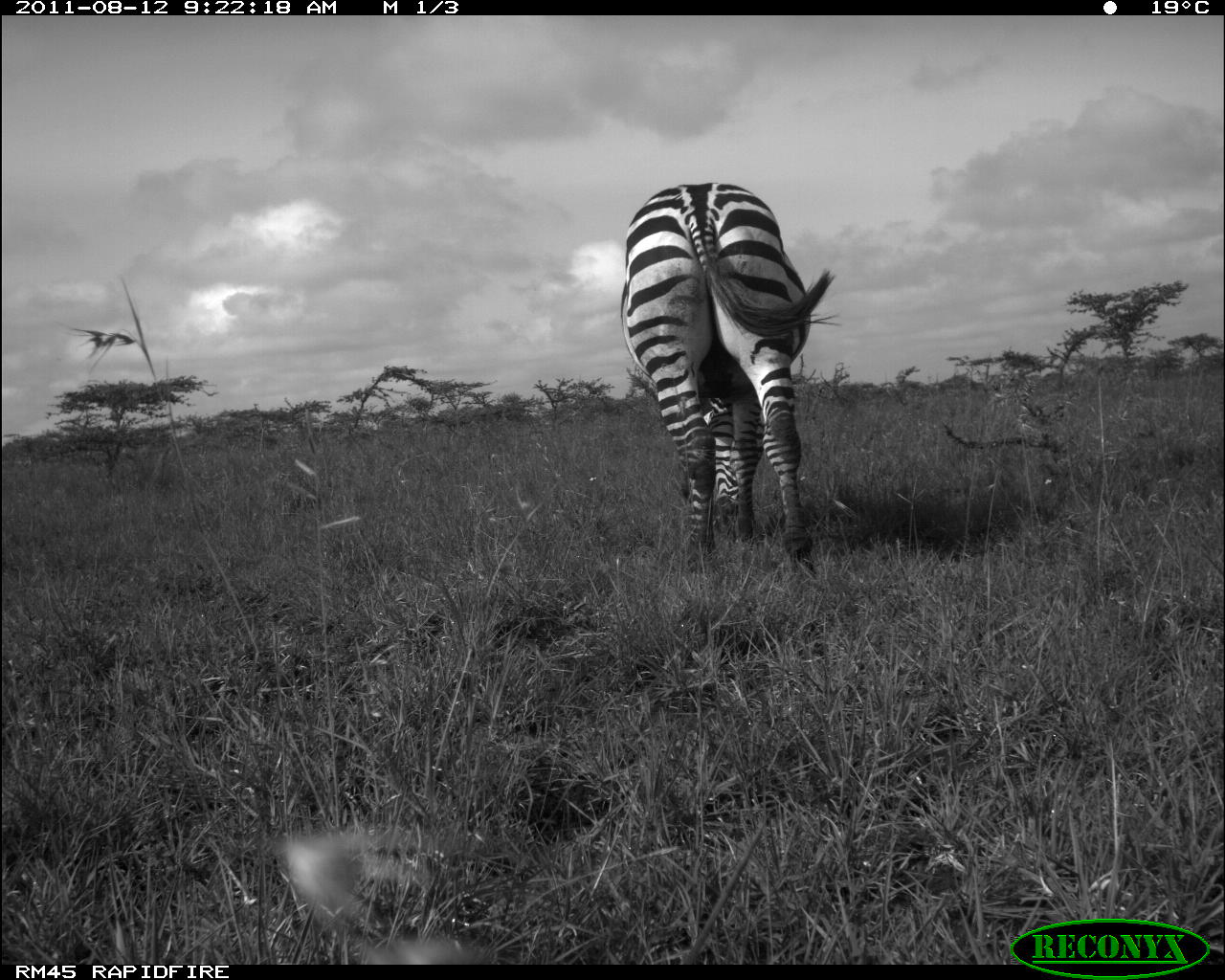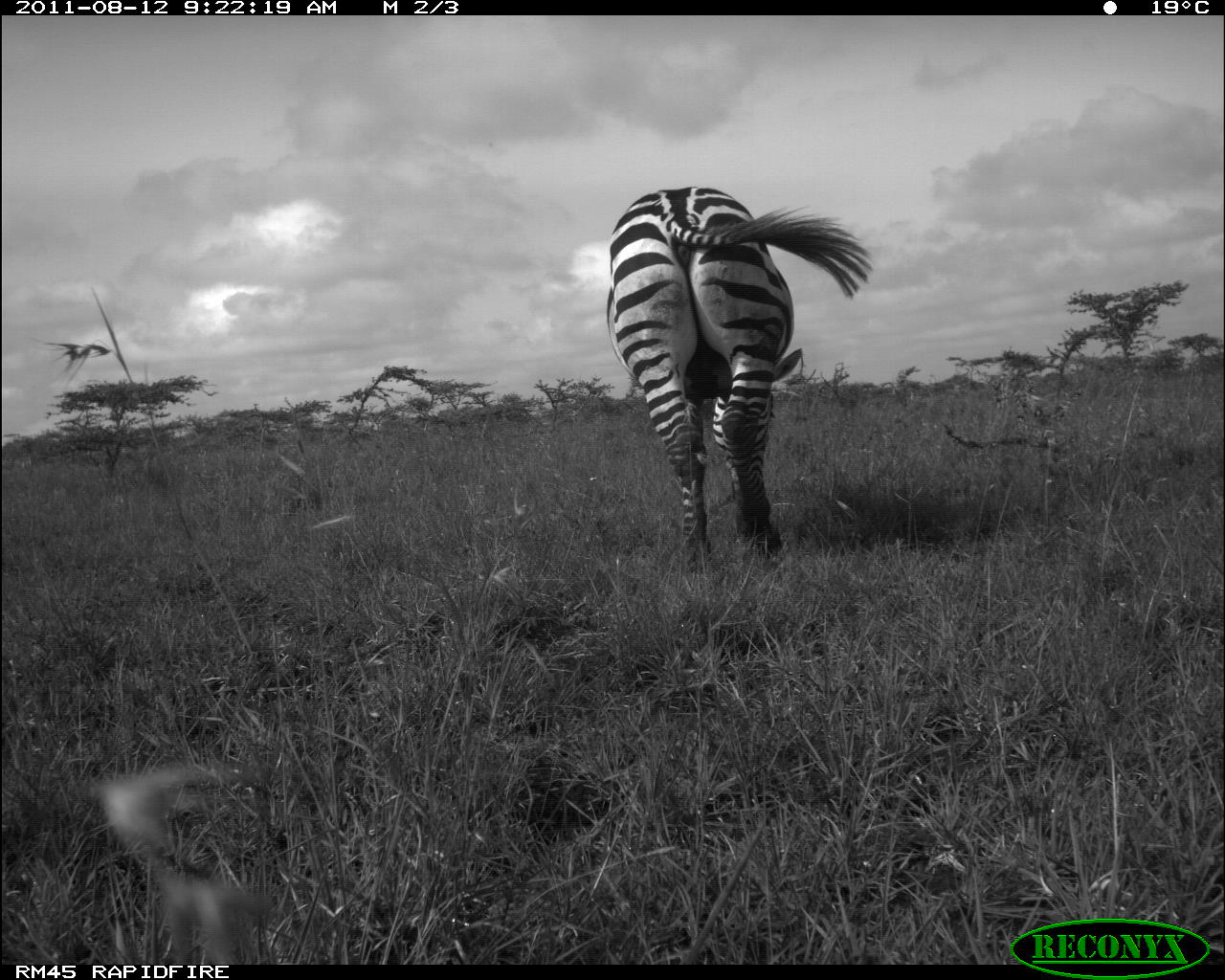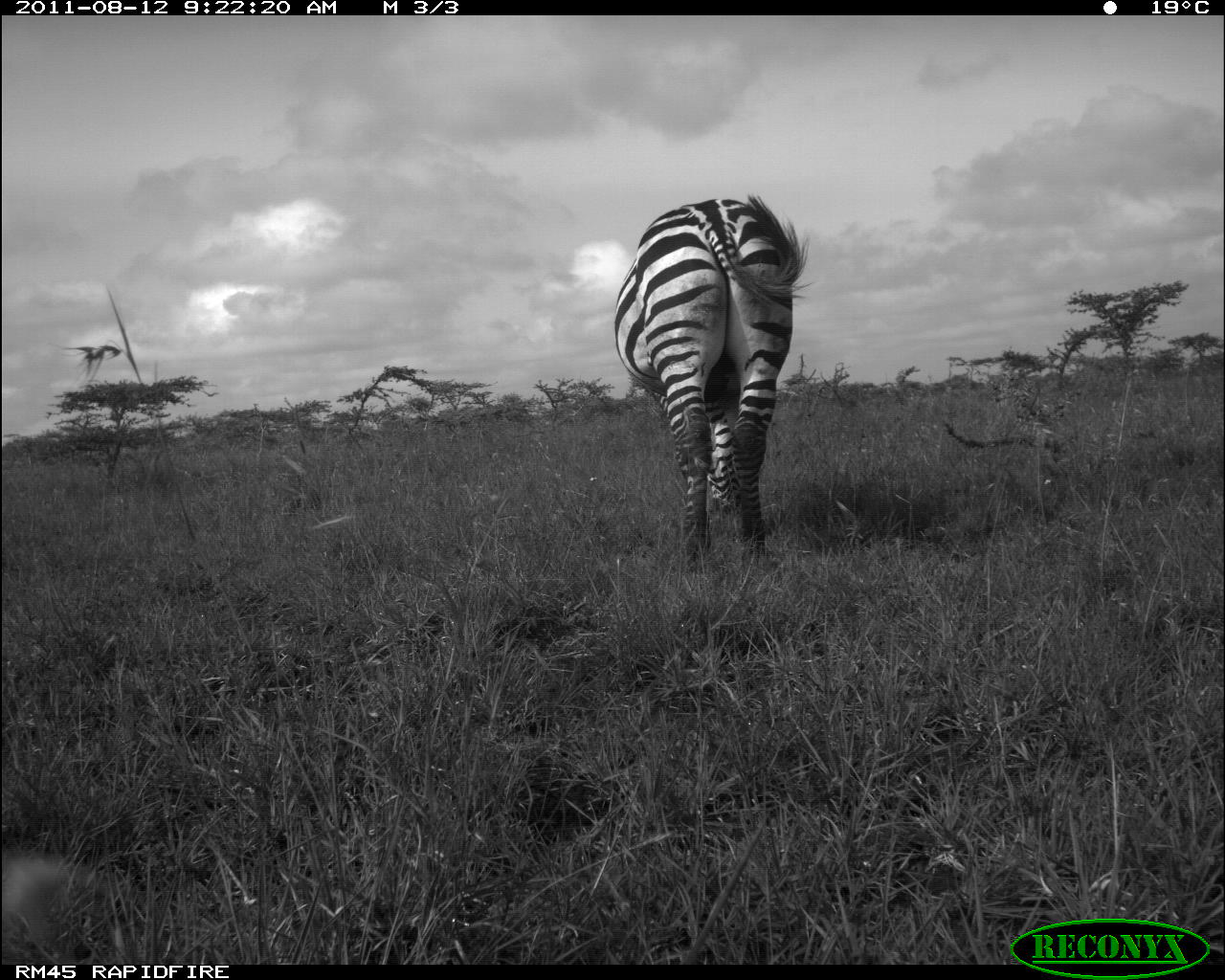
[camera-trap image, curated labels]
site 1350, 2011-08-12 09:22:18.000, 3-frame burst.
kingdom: Animalia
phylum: Chordata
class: Mammalia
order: Perissodactyla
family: Equidae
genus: Equus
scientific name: Equus quagga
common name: plains zebra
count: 1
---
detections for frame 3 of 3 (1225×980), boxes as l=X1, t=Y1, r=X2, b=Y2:
equus quagga: l=610, t=192, r=813, b=562